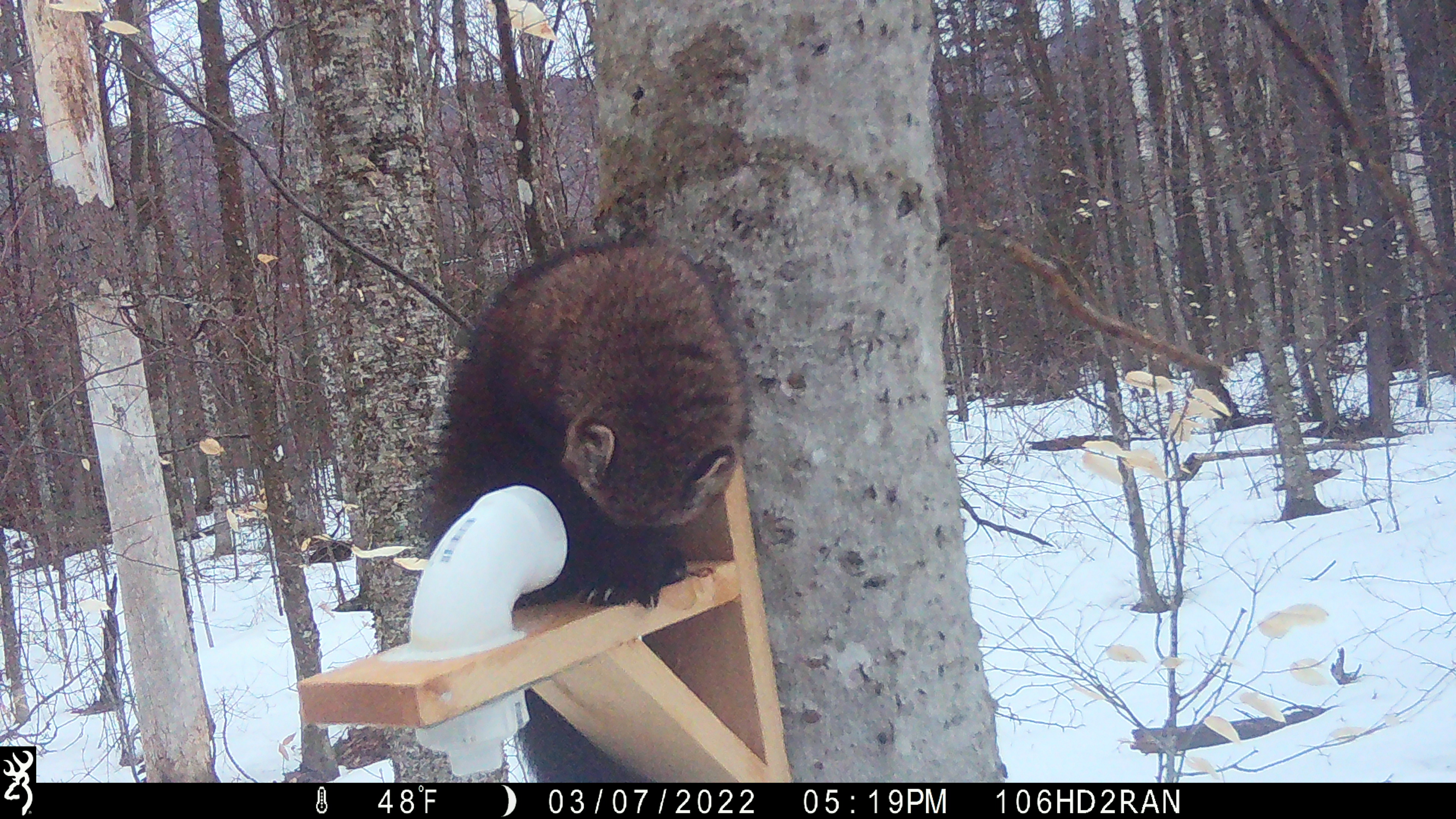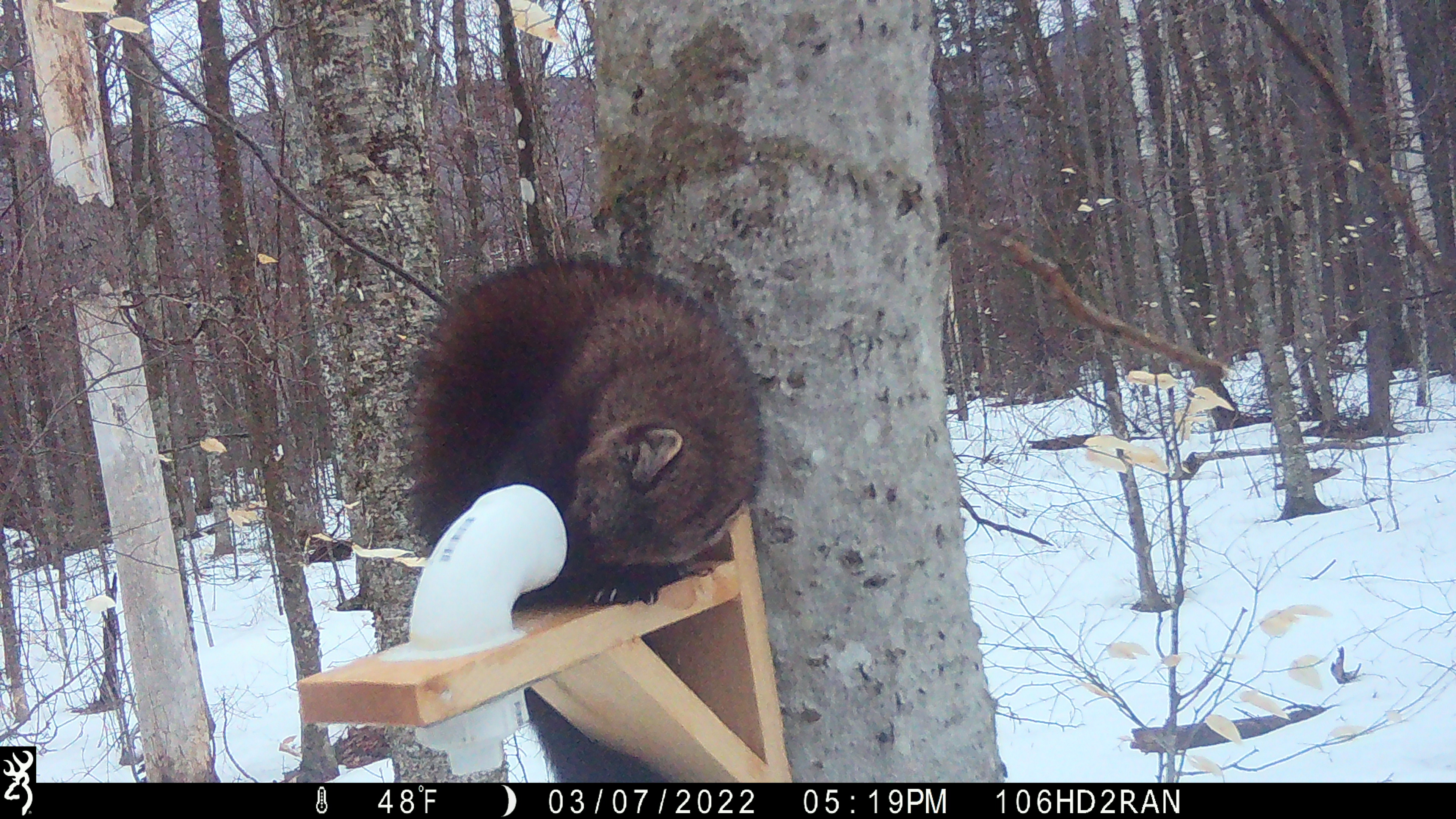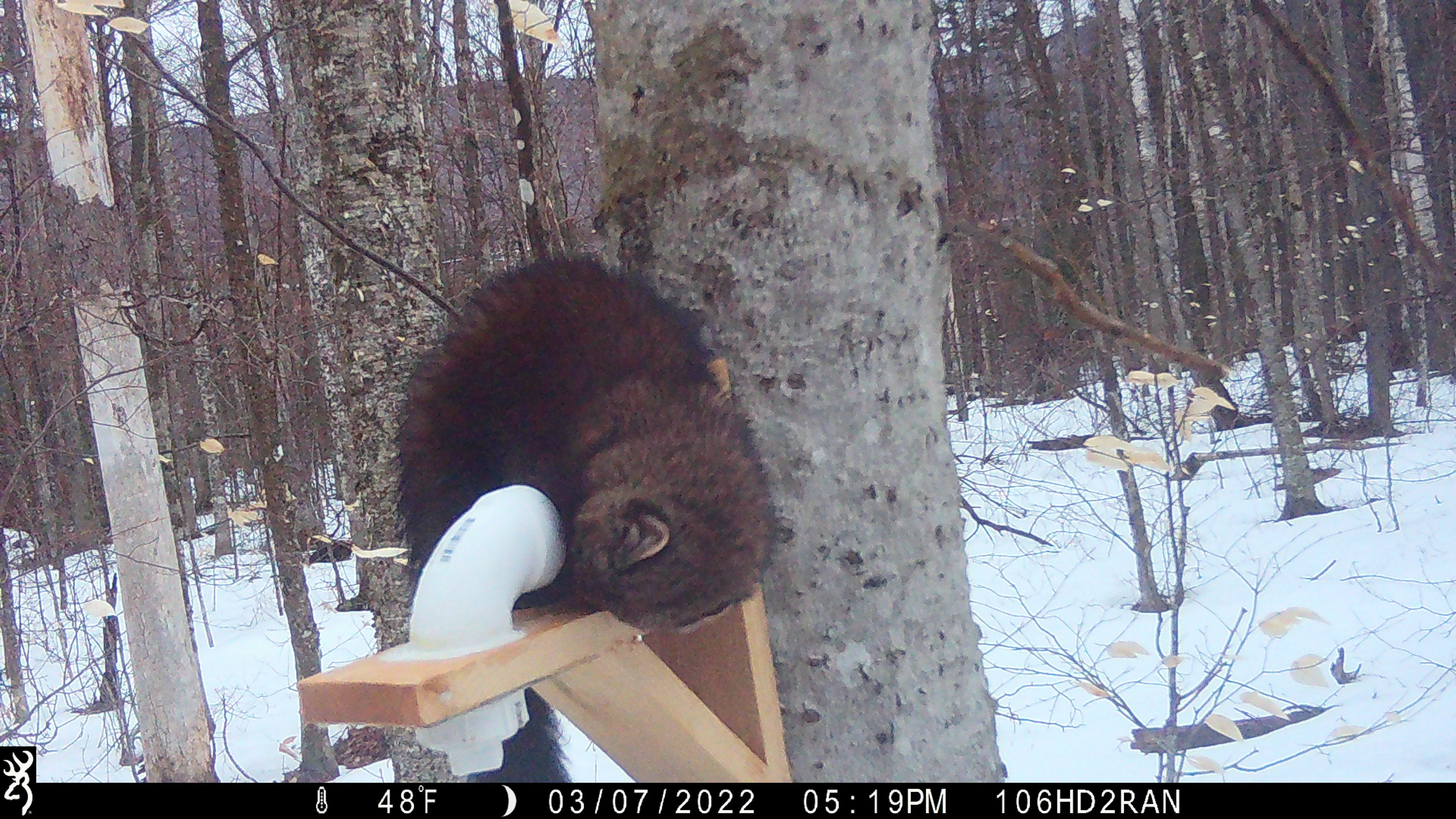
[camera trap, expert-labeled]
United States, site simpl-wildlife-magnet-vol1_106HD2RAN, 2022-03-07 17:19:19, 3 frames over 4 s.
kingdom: Animalia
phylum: Chordata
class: Mammalia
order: Carnivora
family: Mustelidae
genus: Pekania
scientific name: Pekania pennanti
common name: fisher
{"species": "fisher (Pekania pennanti)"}